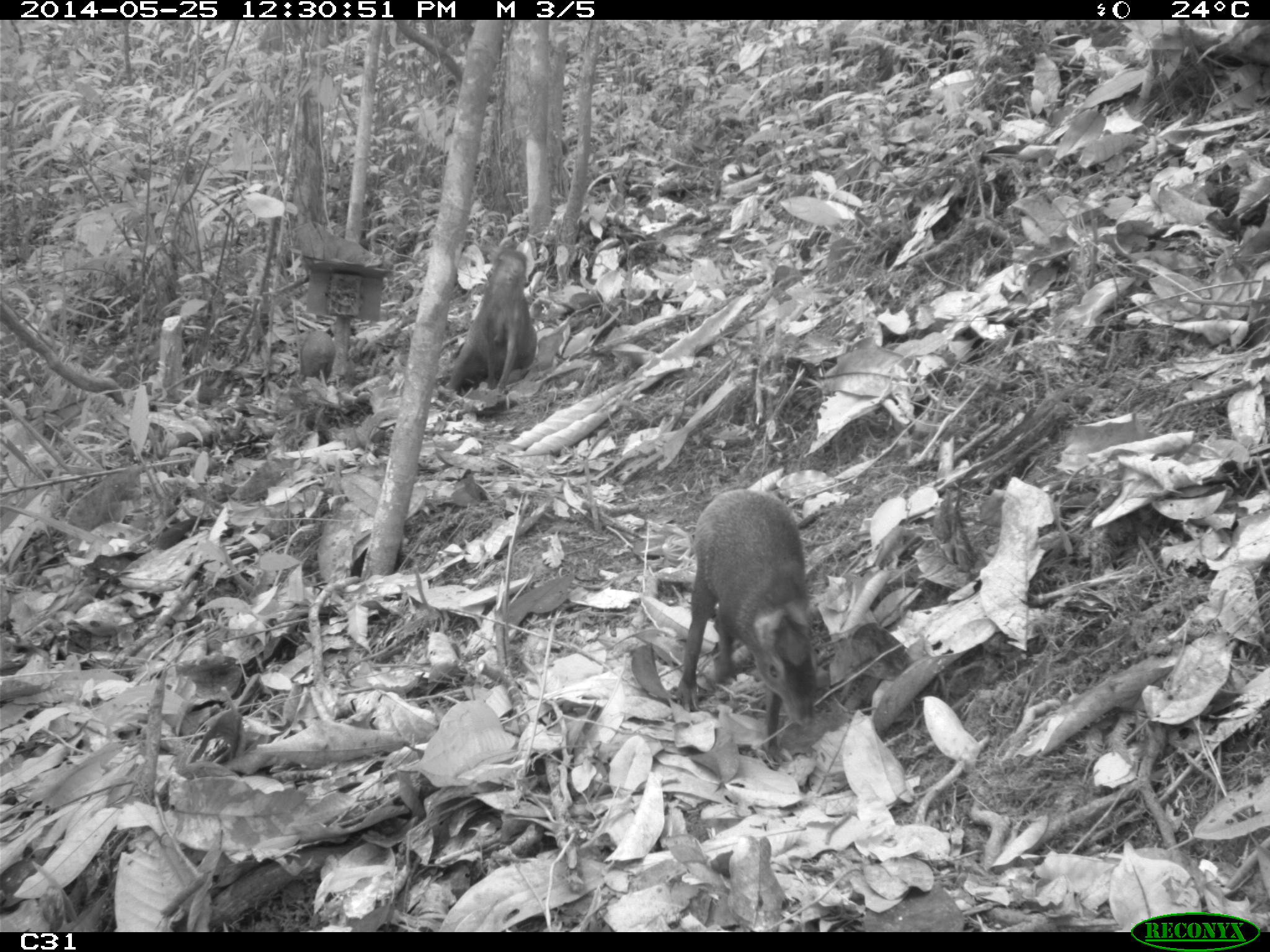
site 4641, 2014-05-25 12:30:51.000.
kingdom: Animalia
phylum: Chordata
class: Mammalia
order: Rodentia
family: Dasyproctidae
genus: Dasyprocta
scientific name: Dasyprocta leporina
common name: red-rumped agouti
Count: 3.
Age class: adult.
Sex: female.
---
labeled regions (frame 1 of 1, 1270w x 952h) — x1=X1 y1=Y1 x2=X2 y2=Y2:
dasyprocta leporina: x1=675 y1=486 x2=816 y2=763; x1=438 y1=246 x2=538 y2=402; x1=301 y1=329 x2=335 y2=384